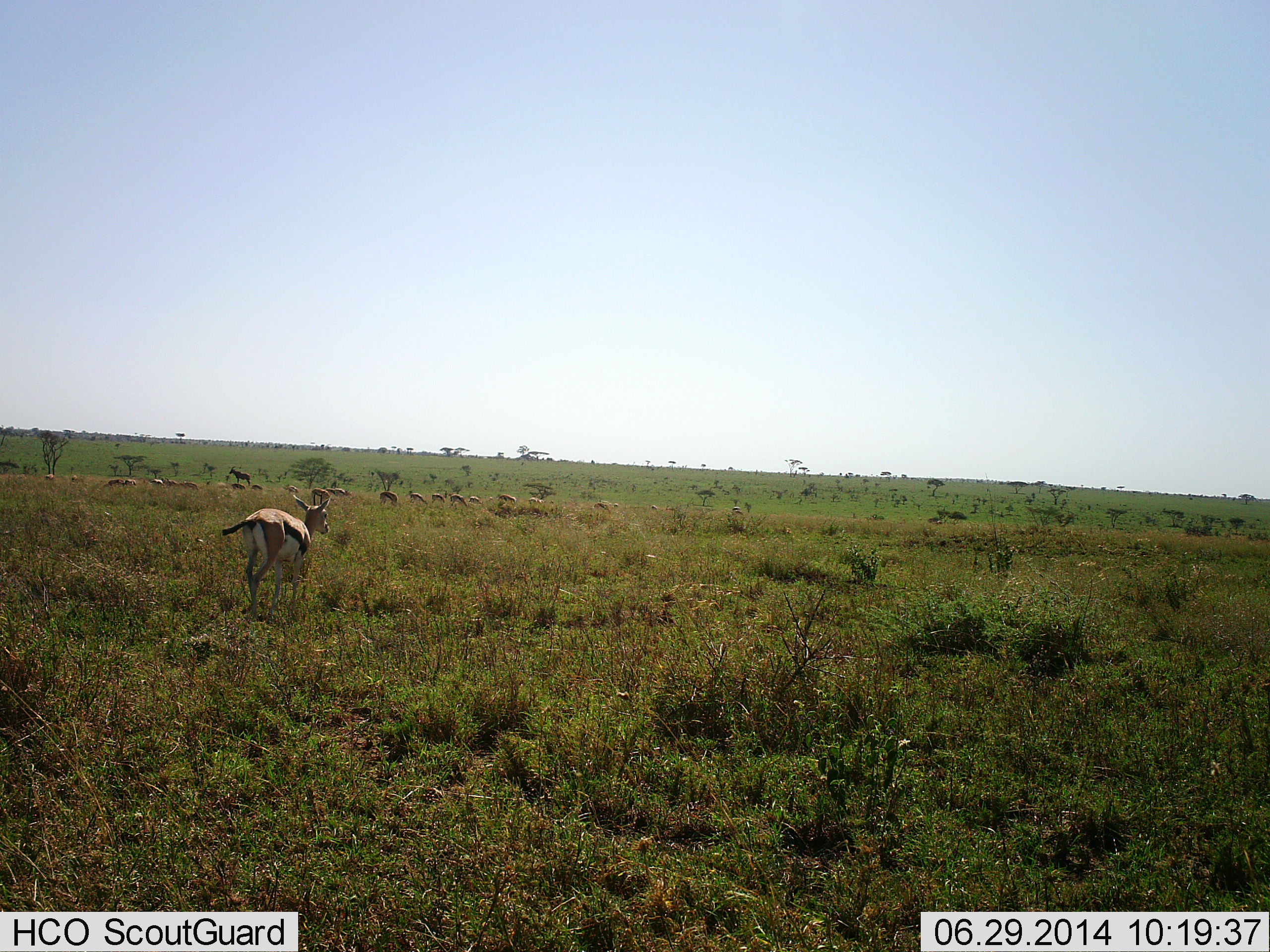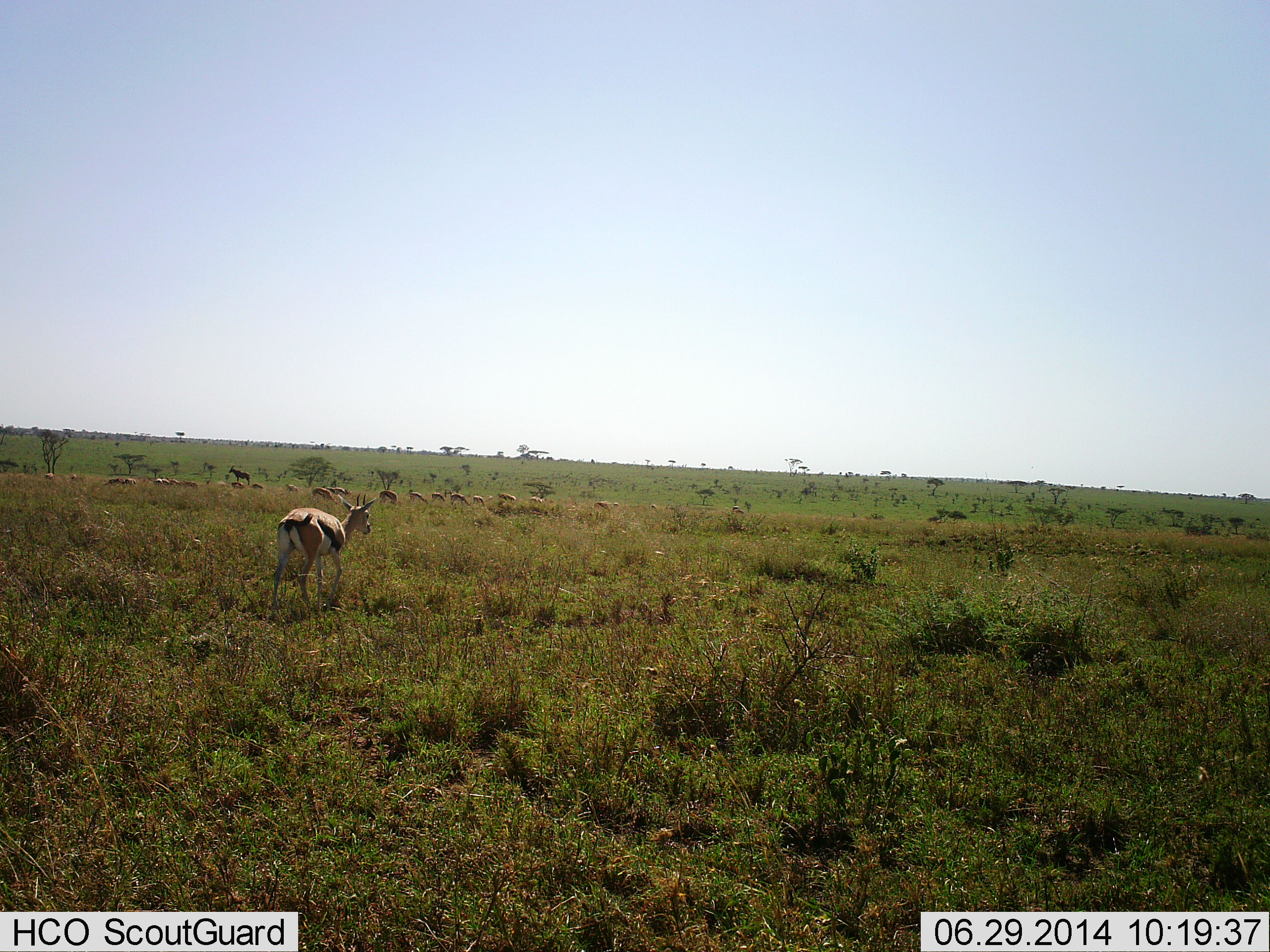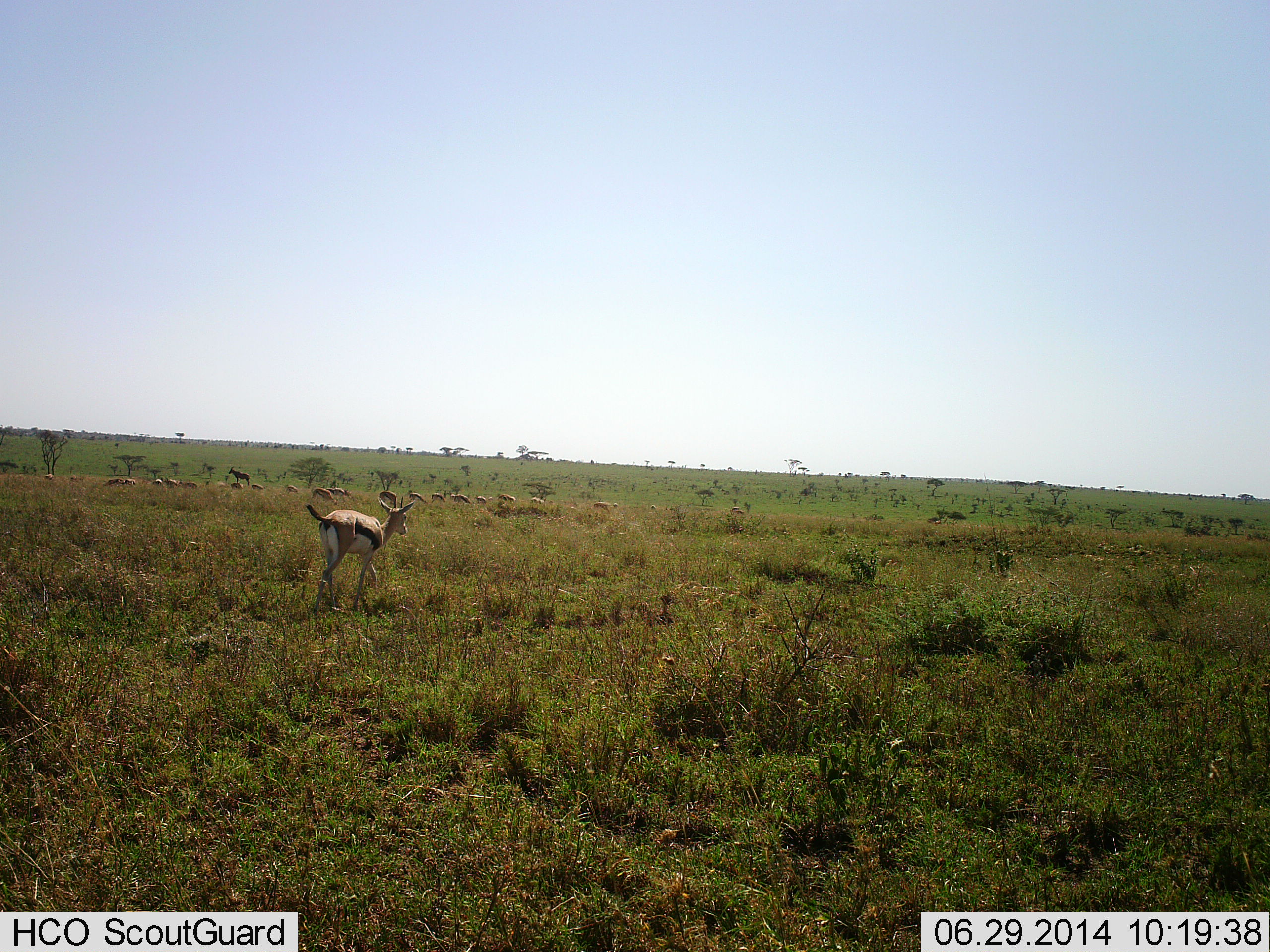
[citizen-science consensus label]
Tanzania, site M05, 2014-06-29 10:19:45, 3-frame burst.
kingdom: Animalia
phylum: Chordata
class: Mammalia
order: Artiodactyla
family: Bovidae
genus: Eudorcas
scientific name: Eudorcas thomsonii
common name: thomson's gazelle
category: gazellethomsons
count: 11-50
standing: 27%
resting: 9%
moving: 82%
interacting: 9%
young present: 0%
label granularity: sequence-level